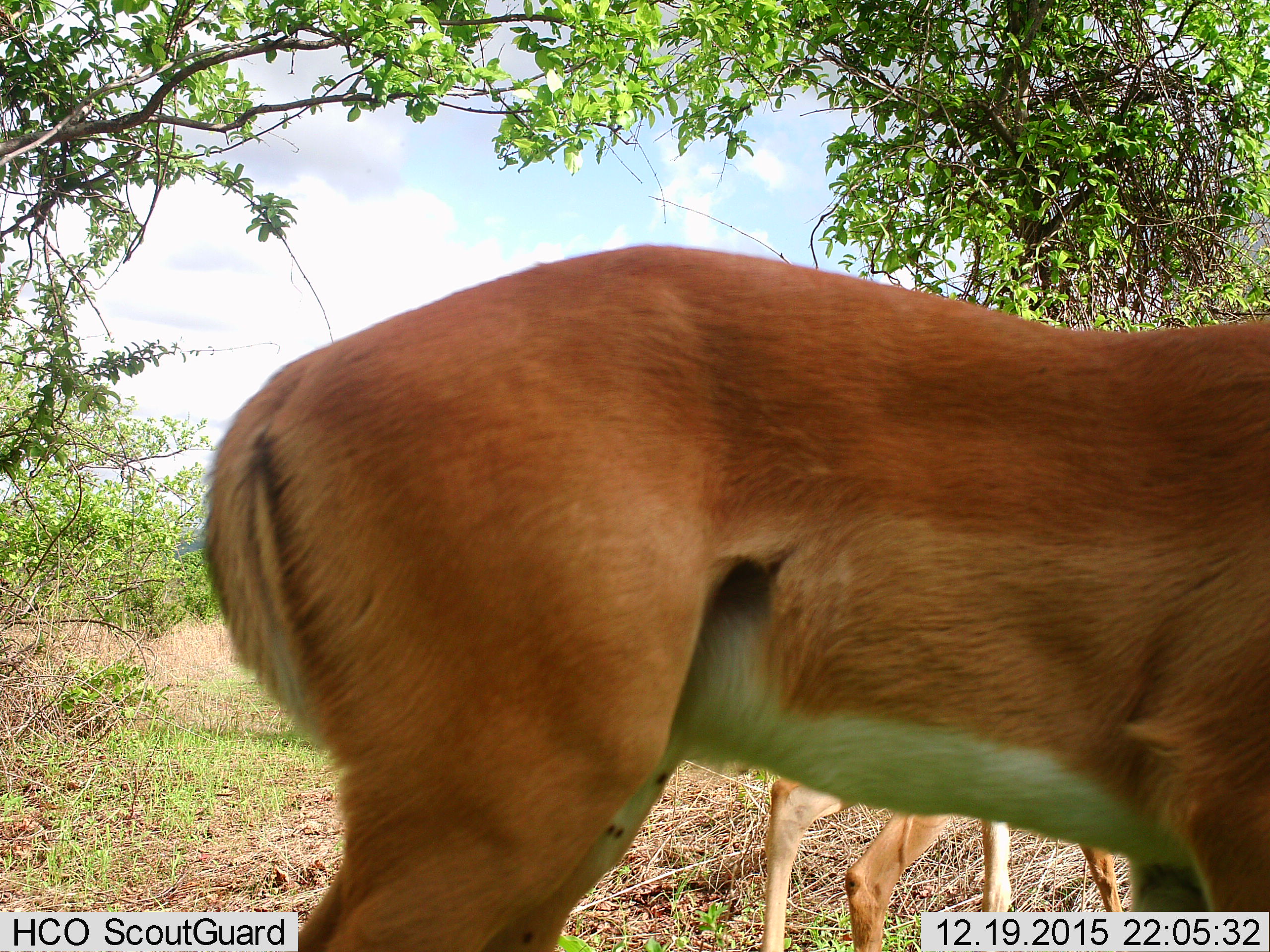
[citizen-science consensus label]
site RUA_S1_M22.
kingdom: Animalia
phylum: Chordata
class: Mammalia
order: Artiodactyla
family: Bovidae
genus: Aepyceros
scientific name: Aepyceros melampus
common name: impala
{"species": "impala (Aepyceros melampus)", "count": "2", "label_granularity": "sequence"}